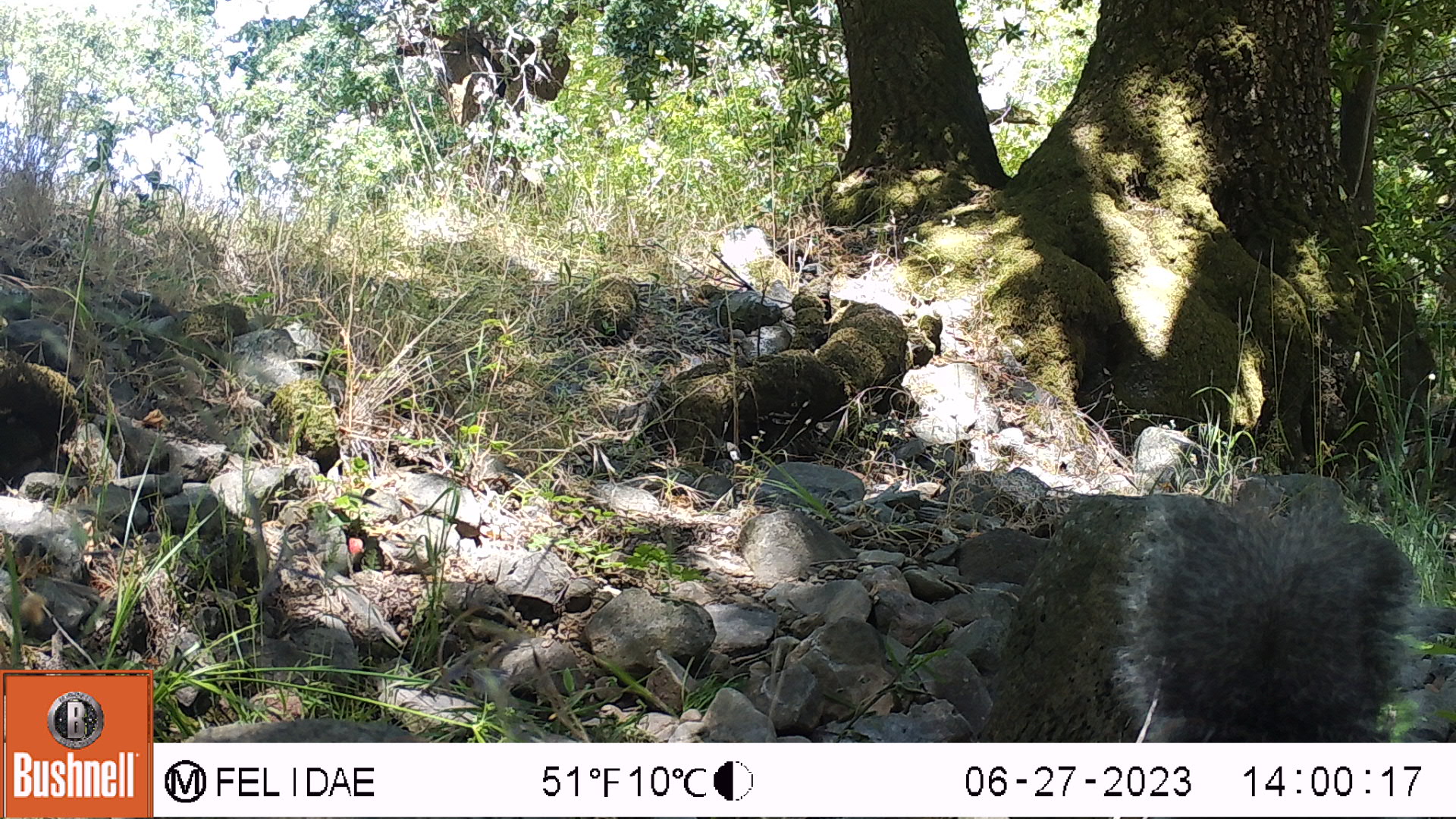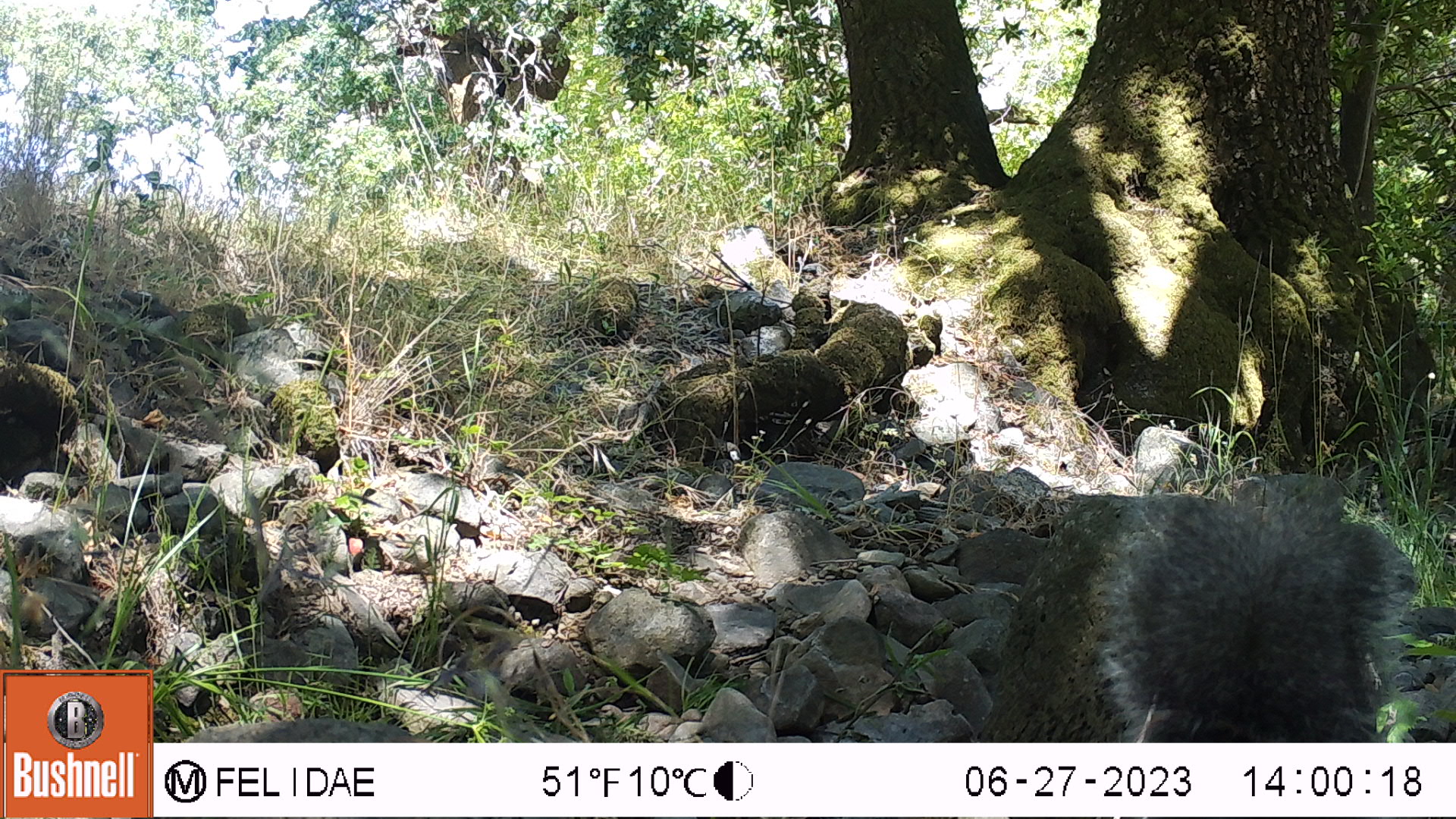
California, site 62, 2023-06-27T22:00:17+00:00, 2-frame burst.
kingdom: Animalia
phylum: Chordata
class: Mammalia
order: Rodentia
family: Sciuridae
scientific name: Sciuridae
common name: squirrel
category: unknown squirrel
Unknown squirrel (squirrel) (Sciuridae).